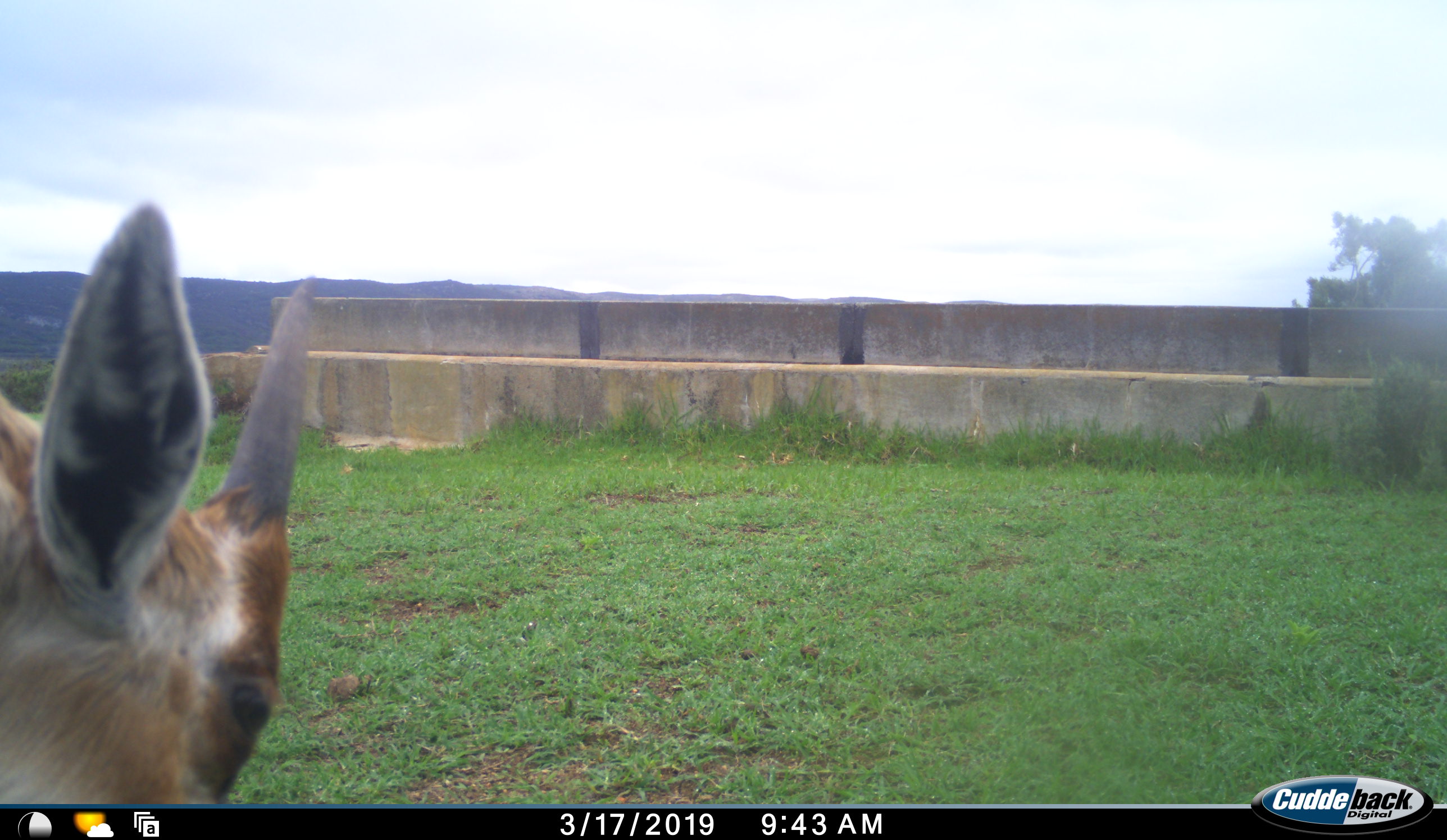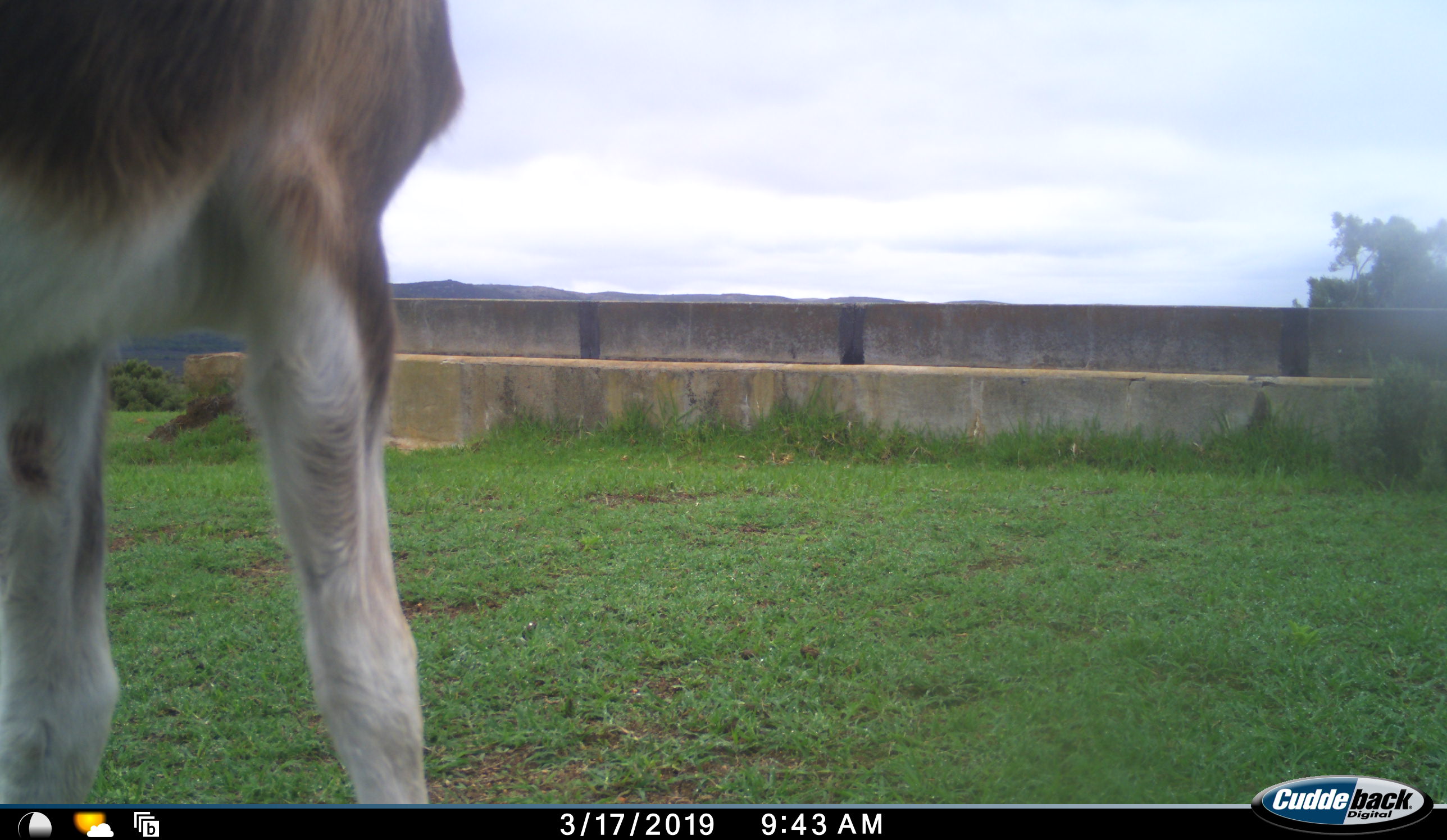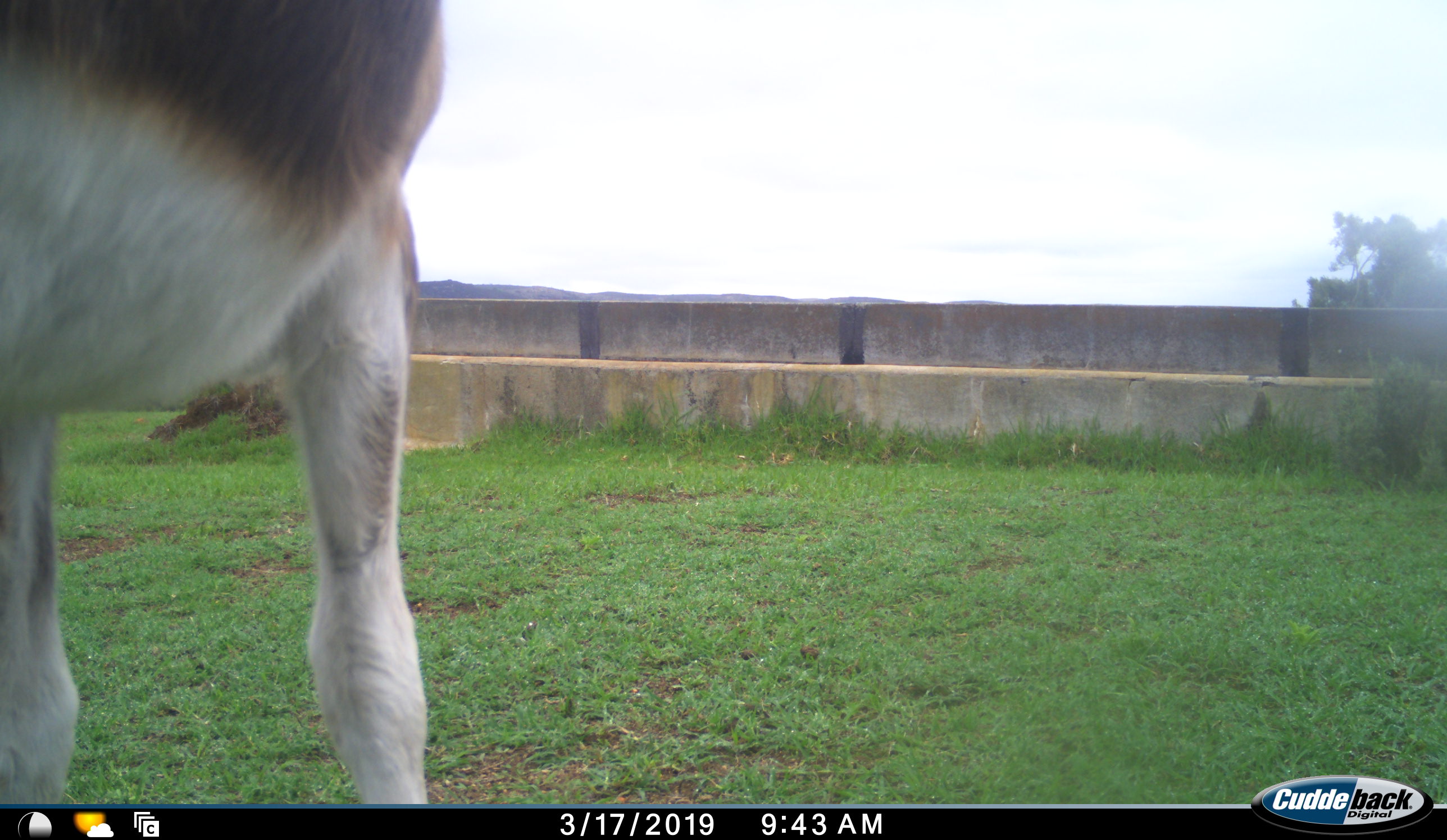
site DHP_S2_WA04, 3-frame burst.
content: unidentified animal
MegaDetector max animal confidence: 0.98